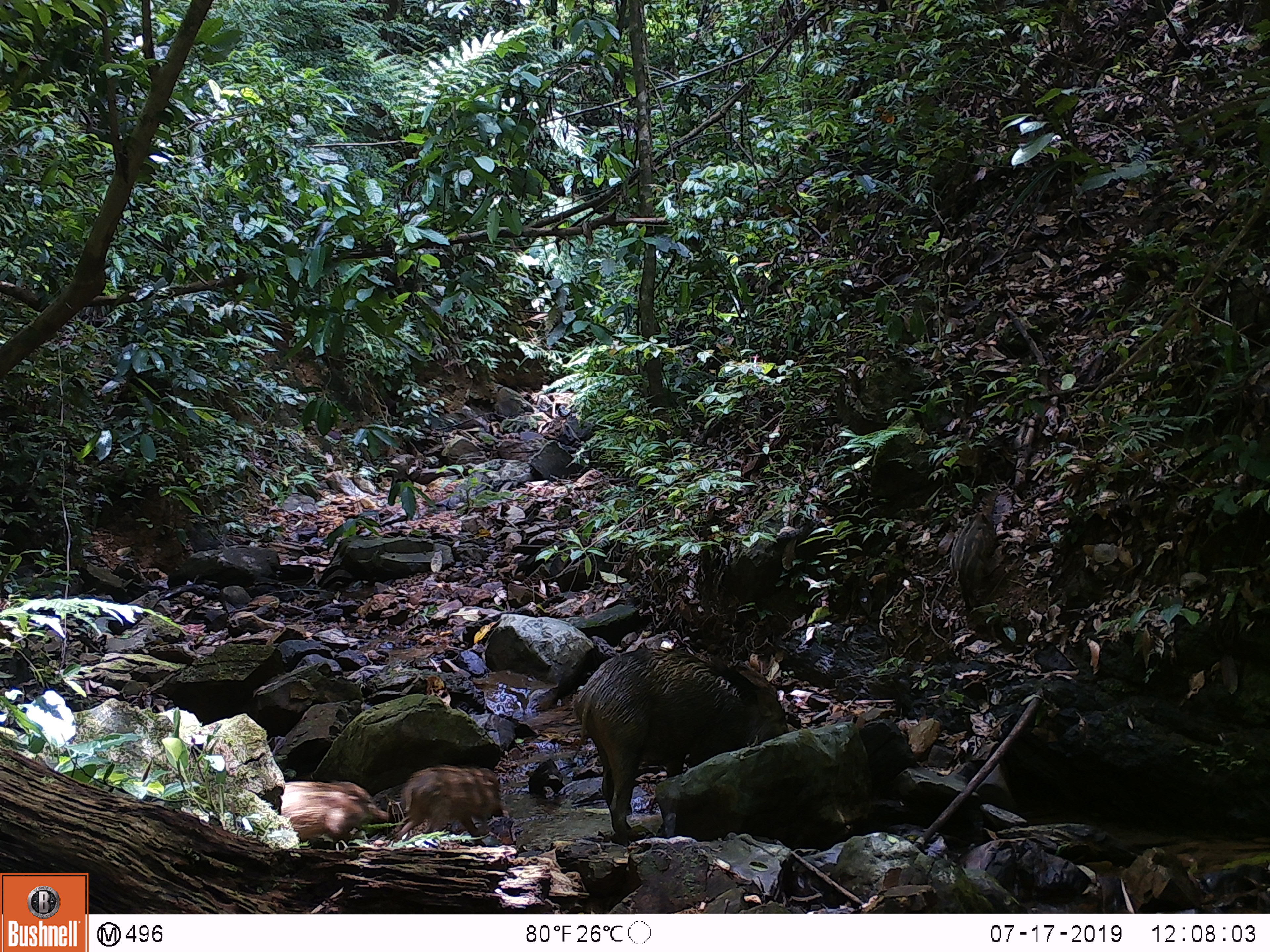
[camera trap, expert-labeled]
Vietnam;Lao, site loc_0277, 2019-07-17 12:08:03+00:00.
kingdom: Animalia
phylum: Chordata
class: Mammalia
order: Artiodactyla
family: Suidae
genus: Sus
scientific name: Sus scrofa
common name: eurasian wild pig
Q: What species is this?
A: Eurasian wild pig (Sus scrofa).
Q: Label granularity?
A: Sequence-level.